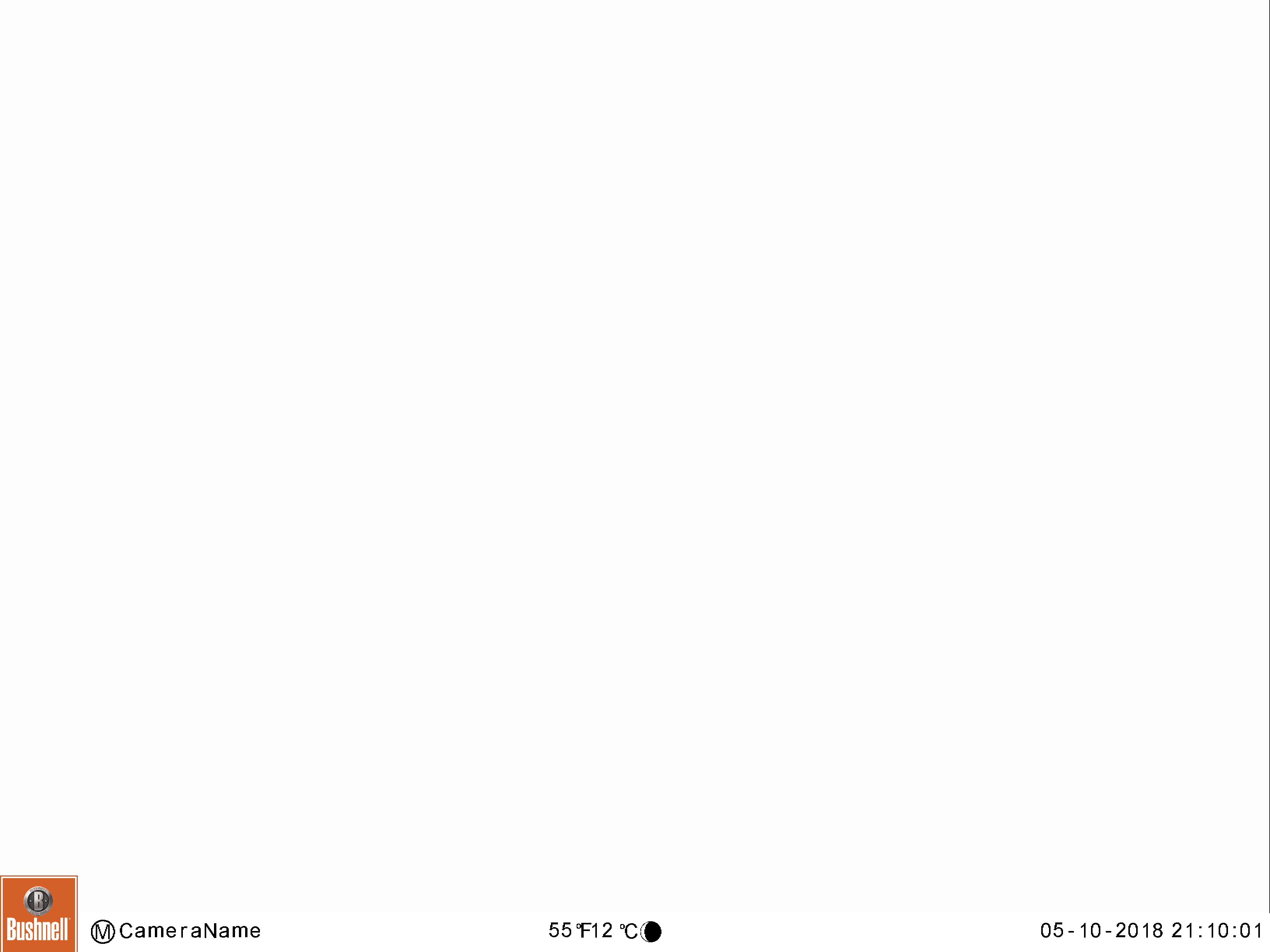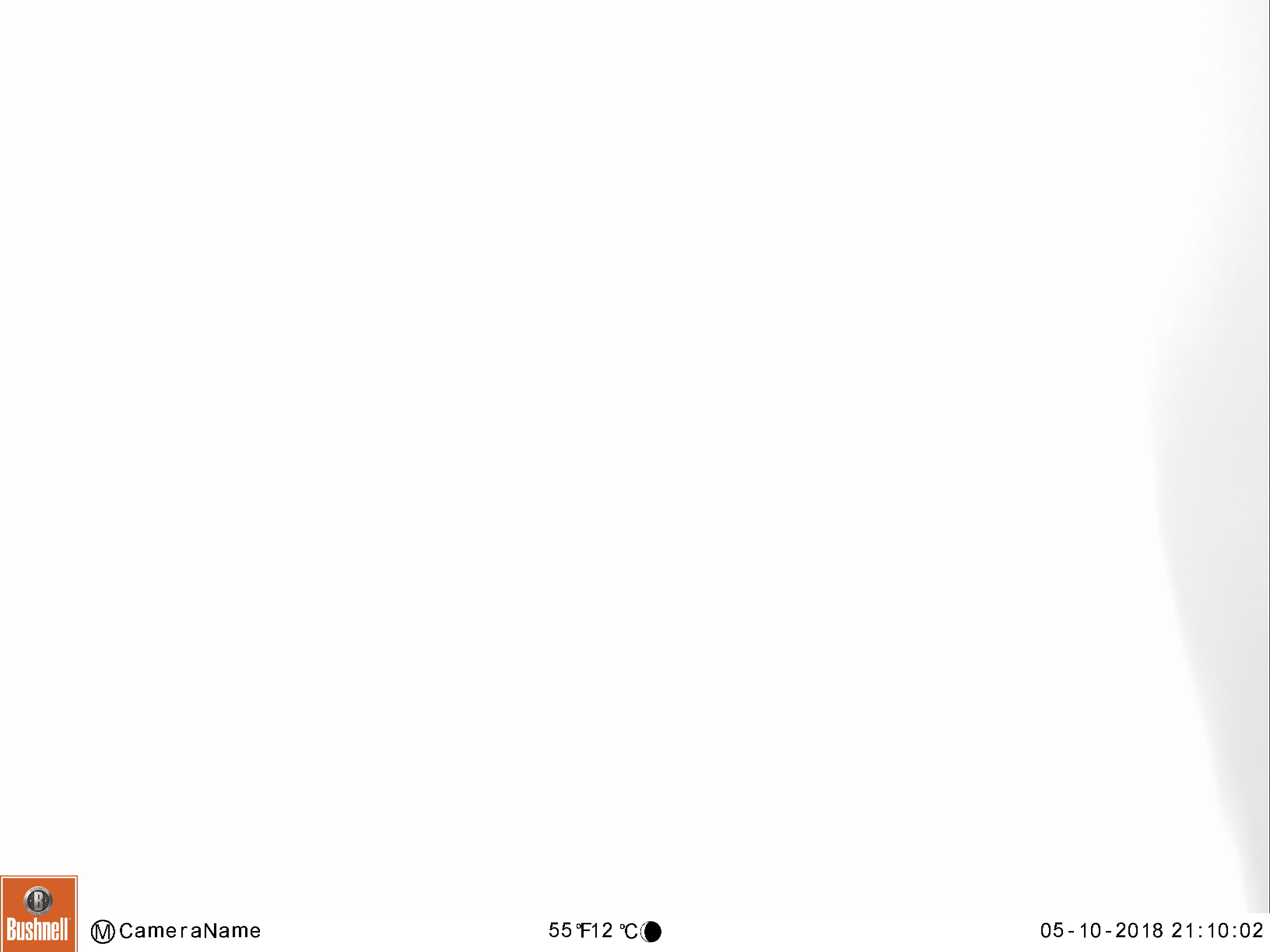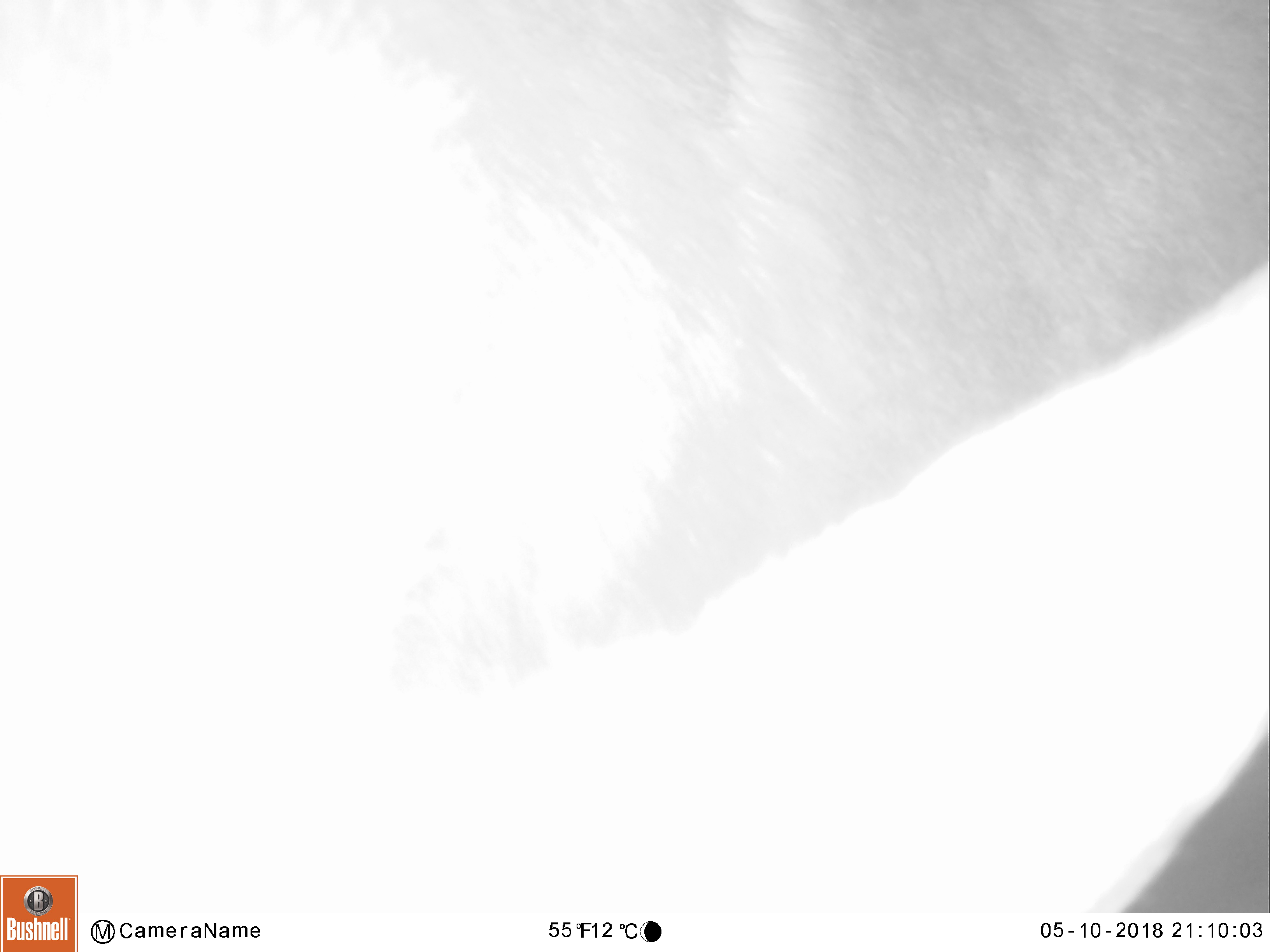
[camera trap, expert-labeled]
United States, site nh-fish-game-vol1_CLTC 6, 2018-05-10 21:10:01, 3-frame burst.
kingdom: Animalia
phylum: Chordata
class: Mammalia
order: Artiodactyla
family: Cervidae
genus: Alces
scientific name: Alces alces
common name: moose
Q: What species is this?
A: Moose (Alces alces).